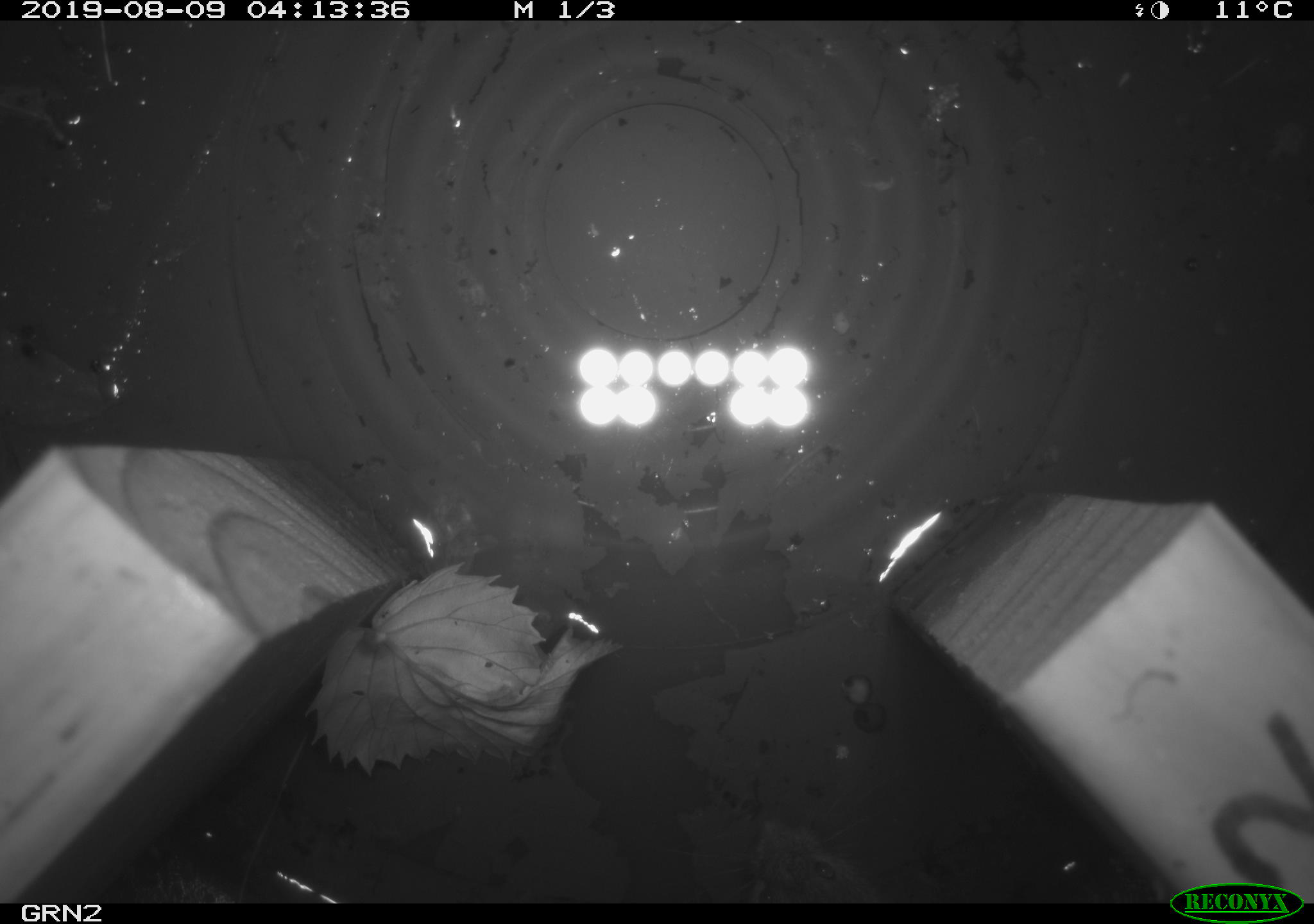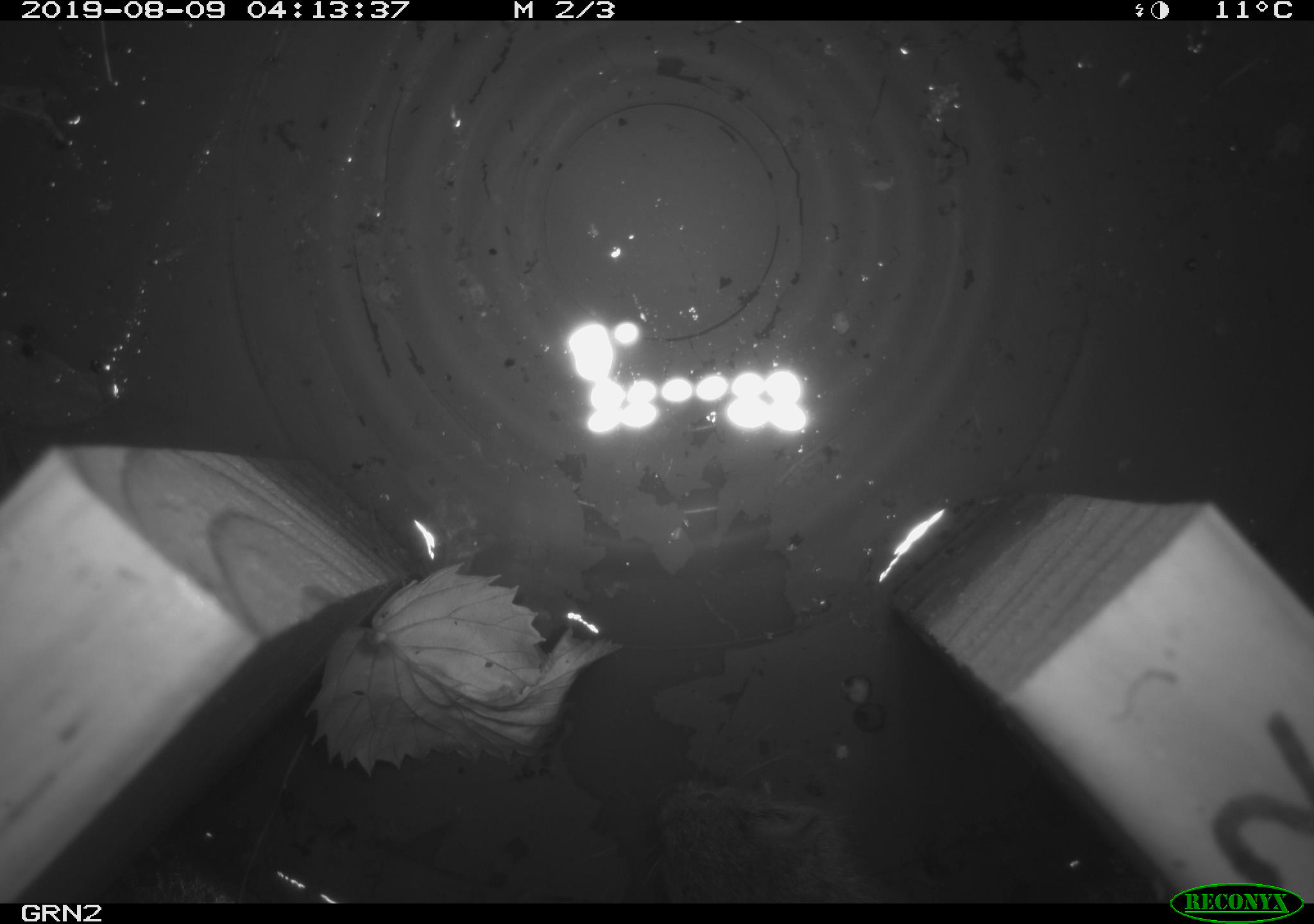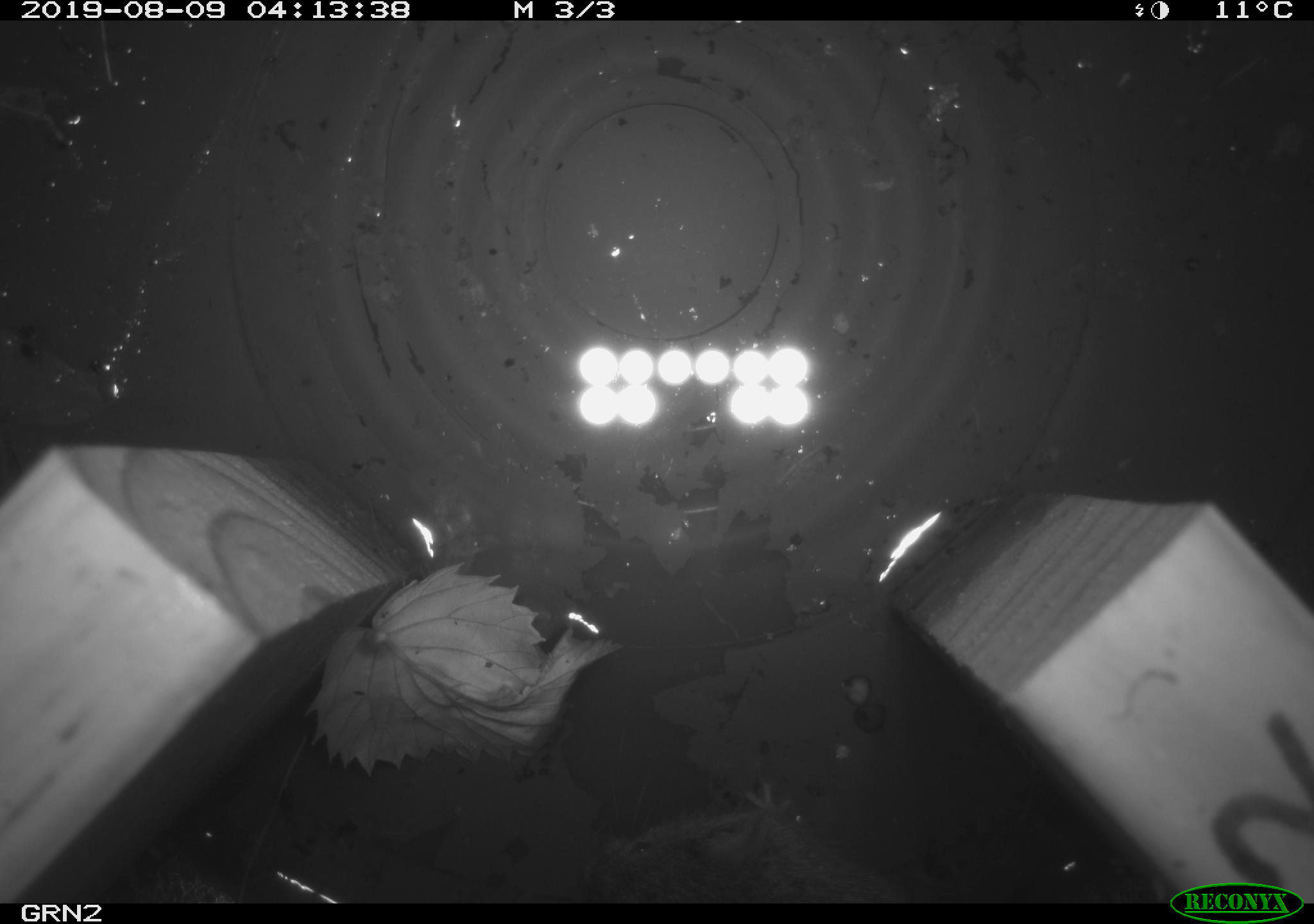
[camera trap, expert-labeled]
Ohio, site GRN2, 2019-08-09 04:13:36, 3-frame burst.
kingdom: Animalia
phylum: Chordata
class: Mammalia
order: Rodentia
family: Cricetidae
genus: Microtus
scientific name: Microtus pennsylvanicus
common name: meadow vole